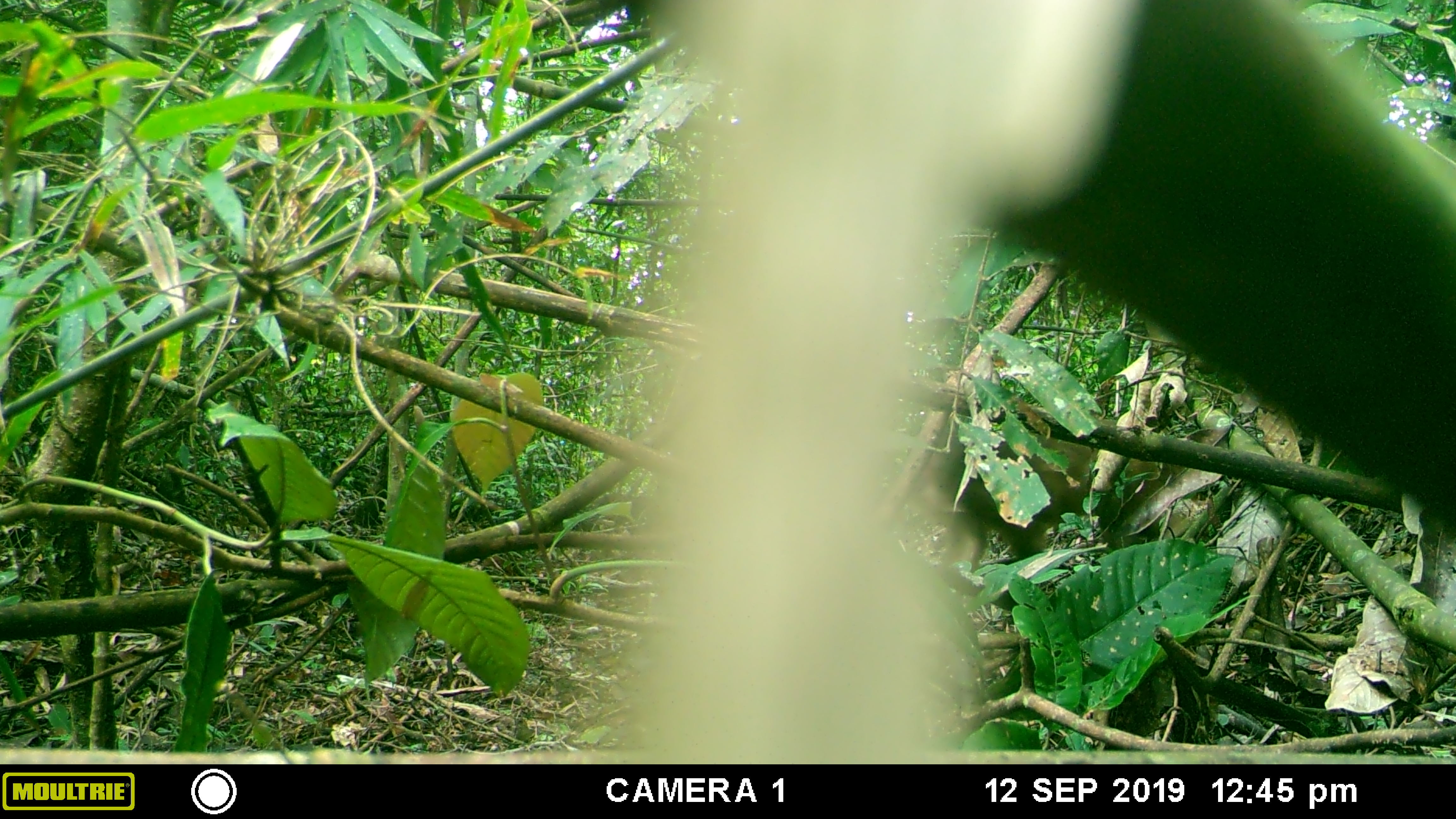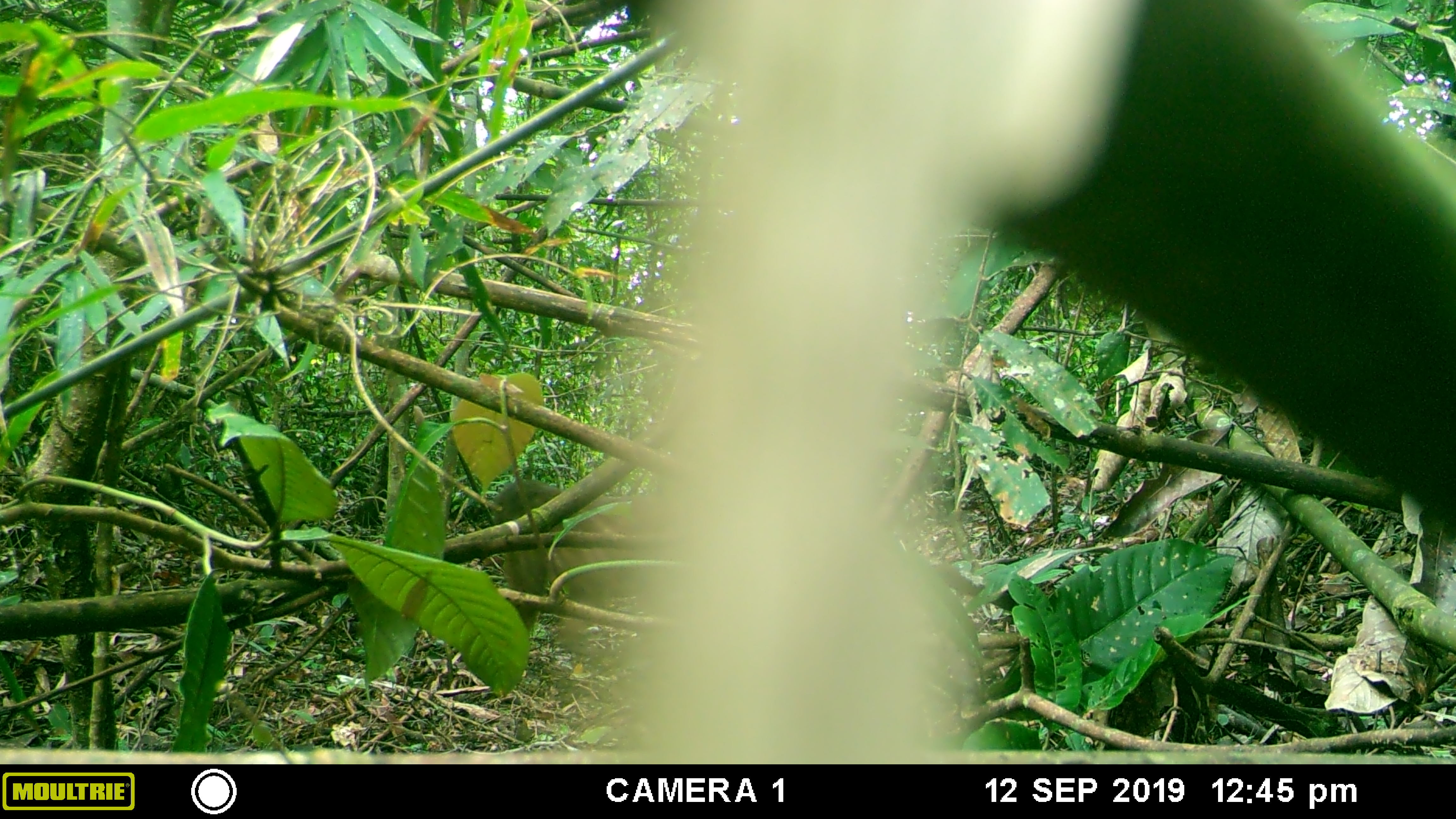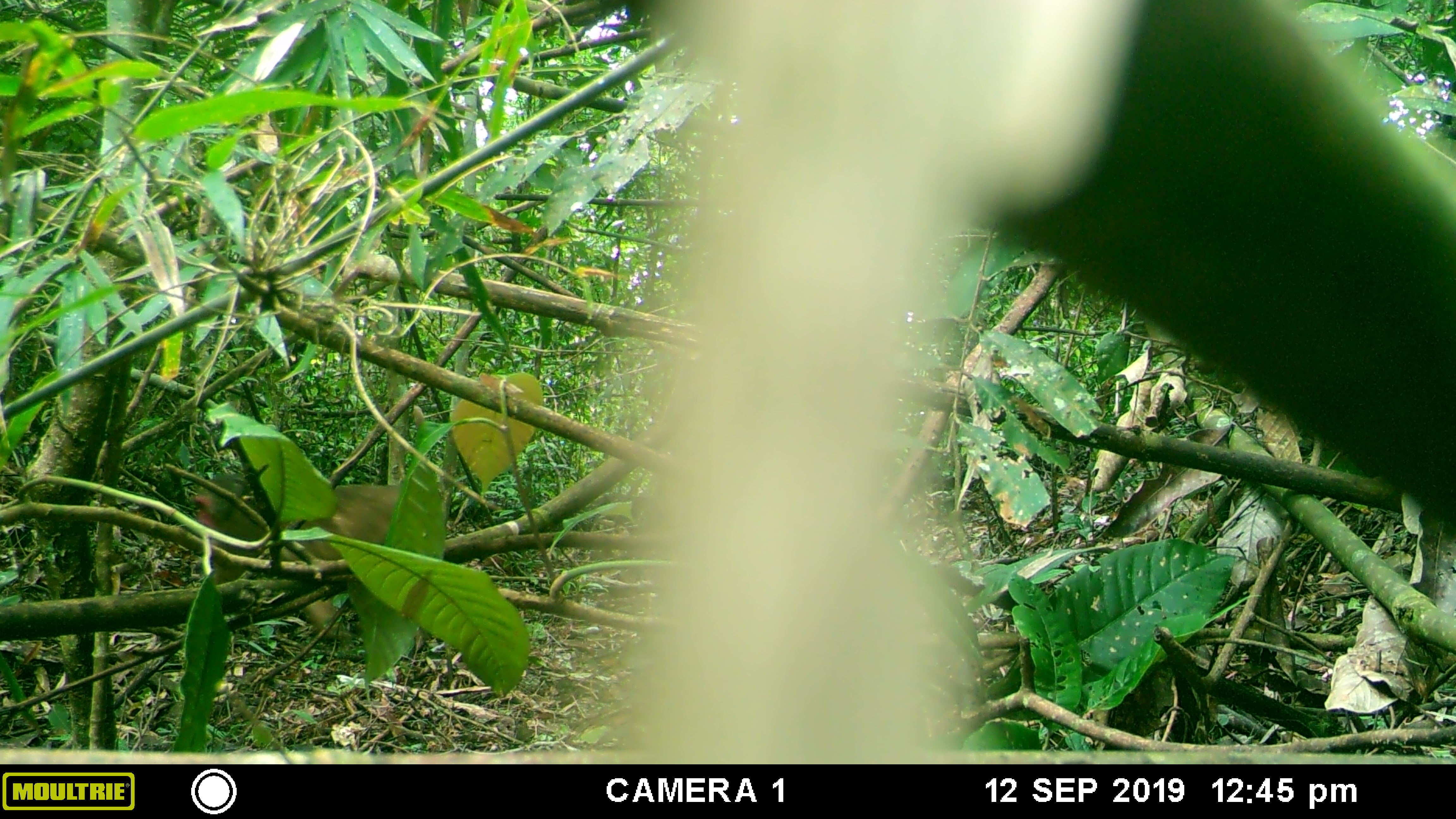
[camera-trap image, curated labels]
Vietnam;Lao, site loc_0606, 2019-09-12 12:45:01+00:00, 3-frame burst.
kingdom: Animalia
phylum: Chordata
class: Mammalia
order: Primates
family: Cercopithecidae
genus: Macaca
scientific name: Macaca arctoides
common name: stump-tailed macaque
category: stump tailed macaque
Stump tailed macaque (stump-tailed macaque) (Macaca arctoides). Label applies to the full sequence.